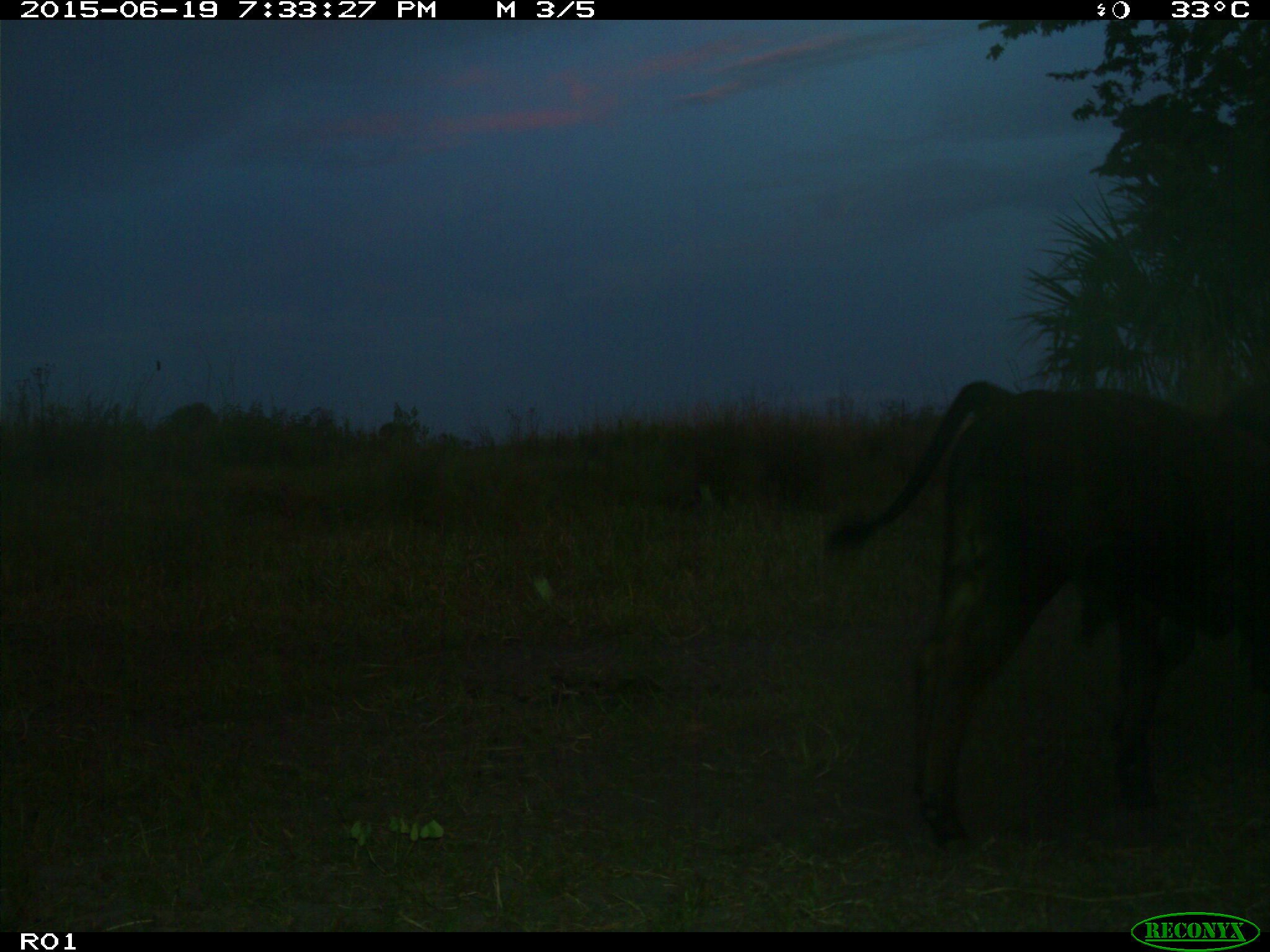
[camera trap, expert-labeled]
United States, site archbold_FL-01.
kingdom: Animalia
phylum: Chordata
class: Mammalia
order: Artiodactyla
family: Bovidae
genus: Bos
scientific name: Bos taurus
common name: domestic cow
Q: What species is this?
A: Bos taurus (domestic cow).